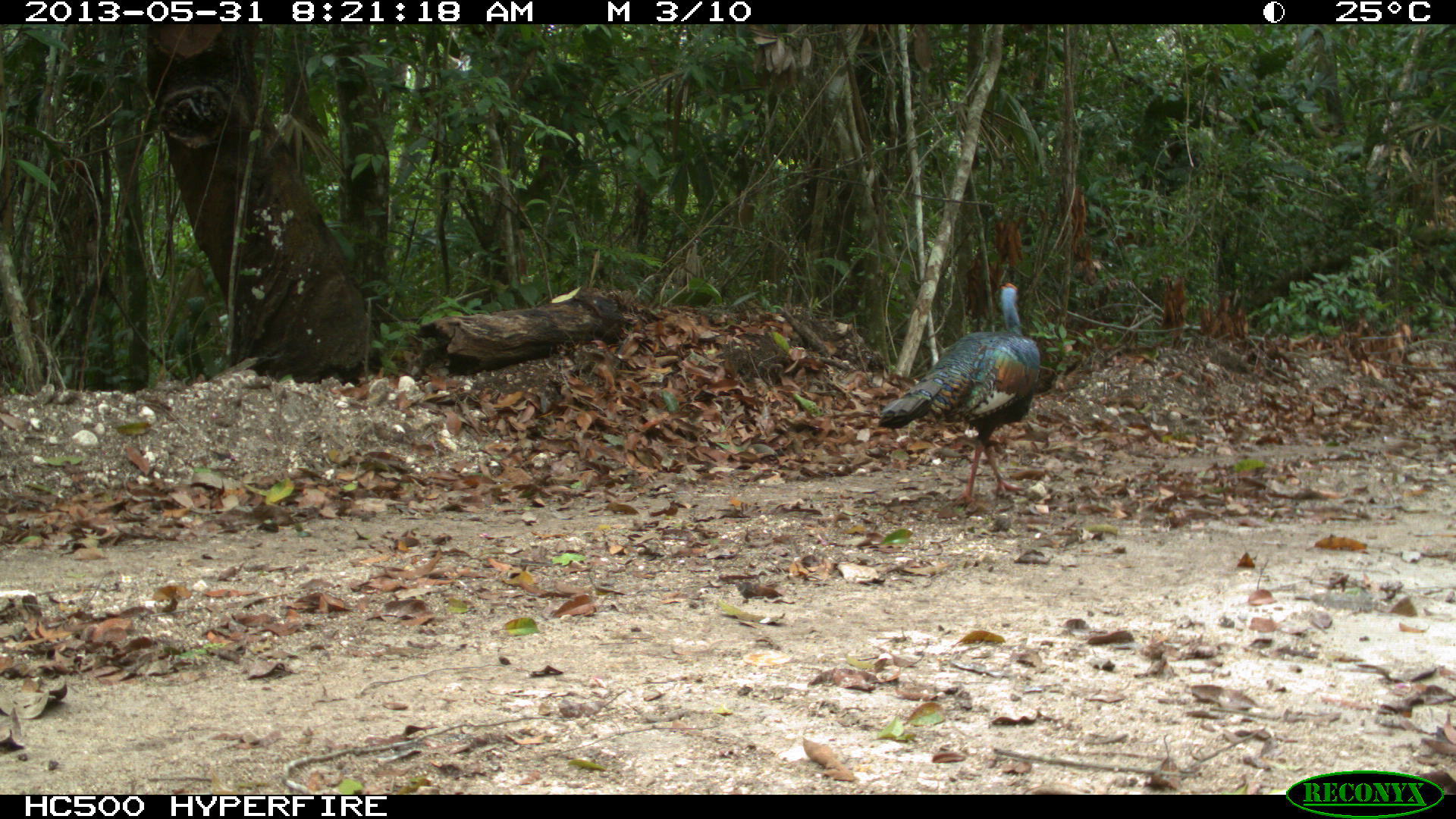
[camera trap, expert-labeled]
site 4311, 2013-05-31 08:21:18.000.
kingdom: Animalia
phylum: Chordata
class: Aves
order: Galliformes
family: Phasianidae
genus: Meleagris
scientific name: Meleagris ocellata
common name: ocellated turkey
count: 1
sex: male